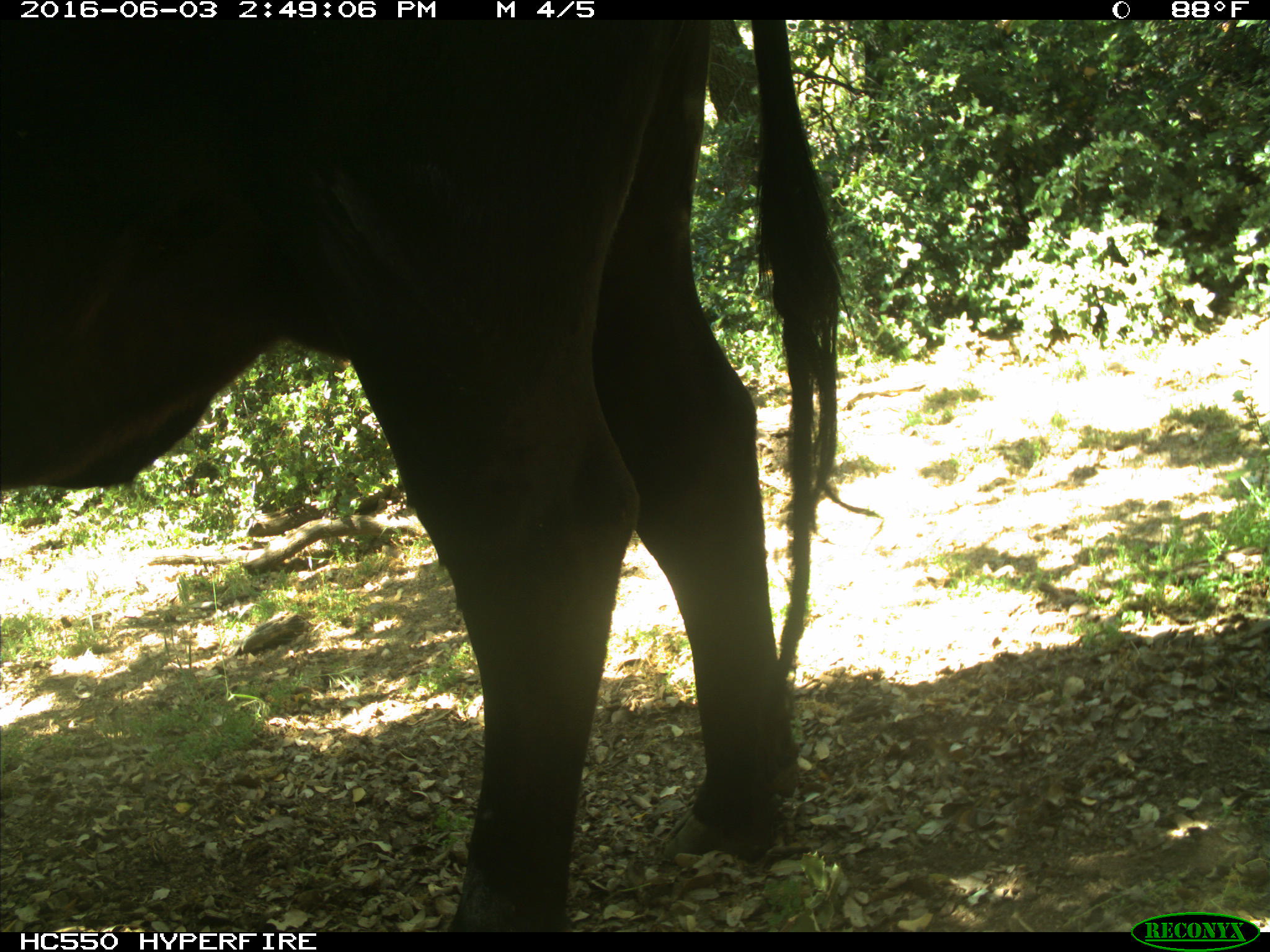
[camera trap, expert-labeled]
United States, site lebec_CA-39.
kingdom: Animalia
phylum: Chordata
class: Mammalia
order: Artiodactyla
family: Bovidae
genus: Bos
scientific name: Bos taurus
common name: domestic cow